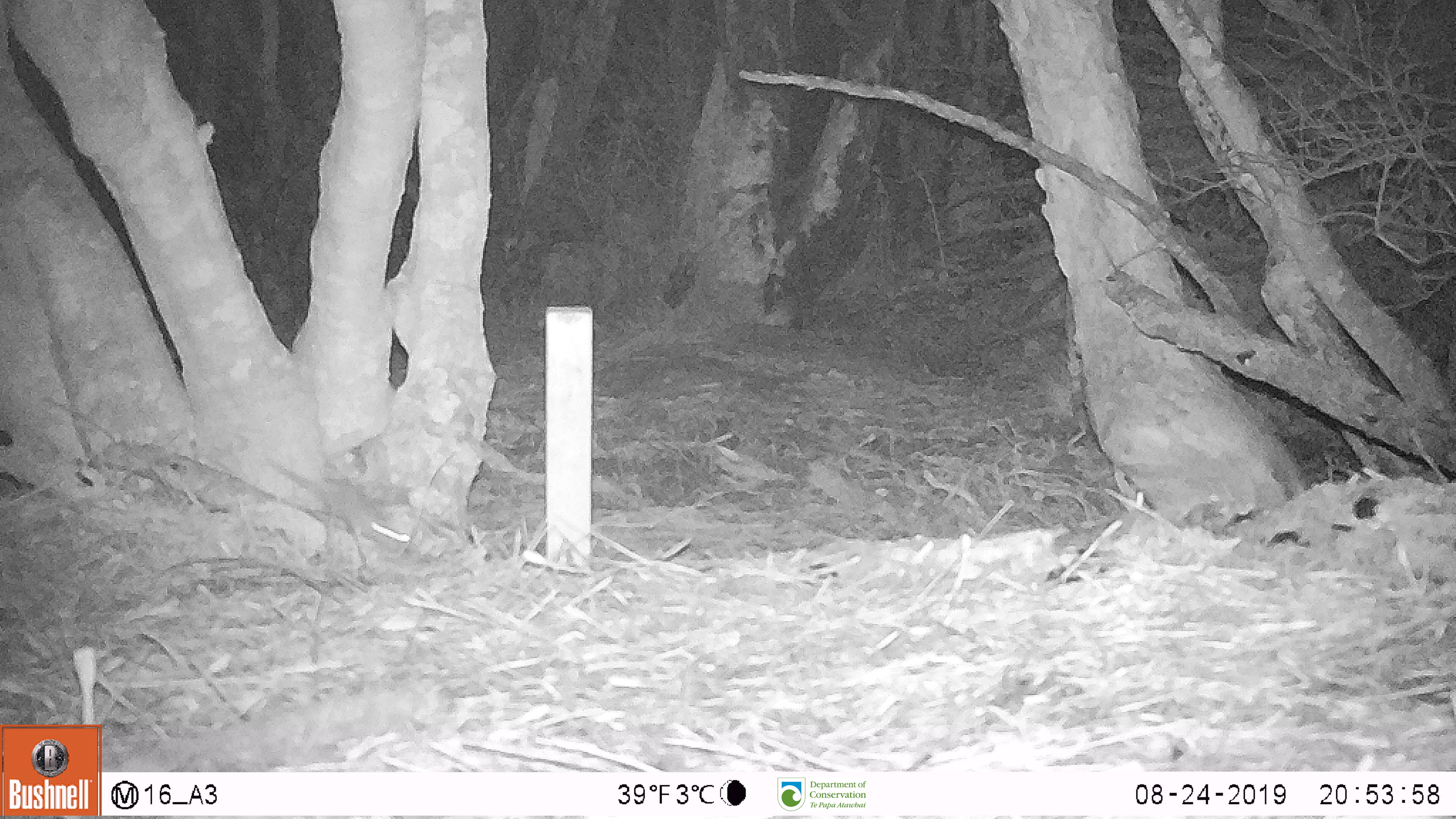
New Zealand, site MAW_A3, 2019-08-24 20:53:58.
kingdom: Animalia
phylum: Chordata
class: Mammalia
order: Rodentia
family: Muridae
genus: Mus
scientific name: Mus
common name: mouse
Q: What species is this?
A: Mouse (Mus).